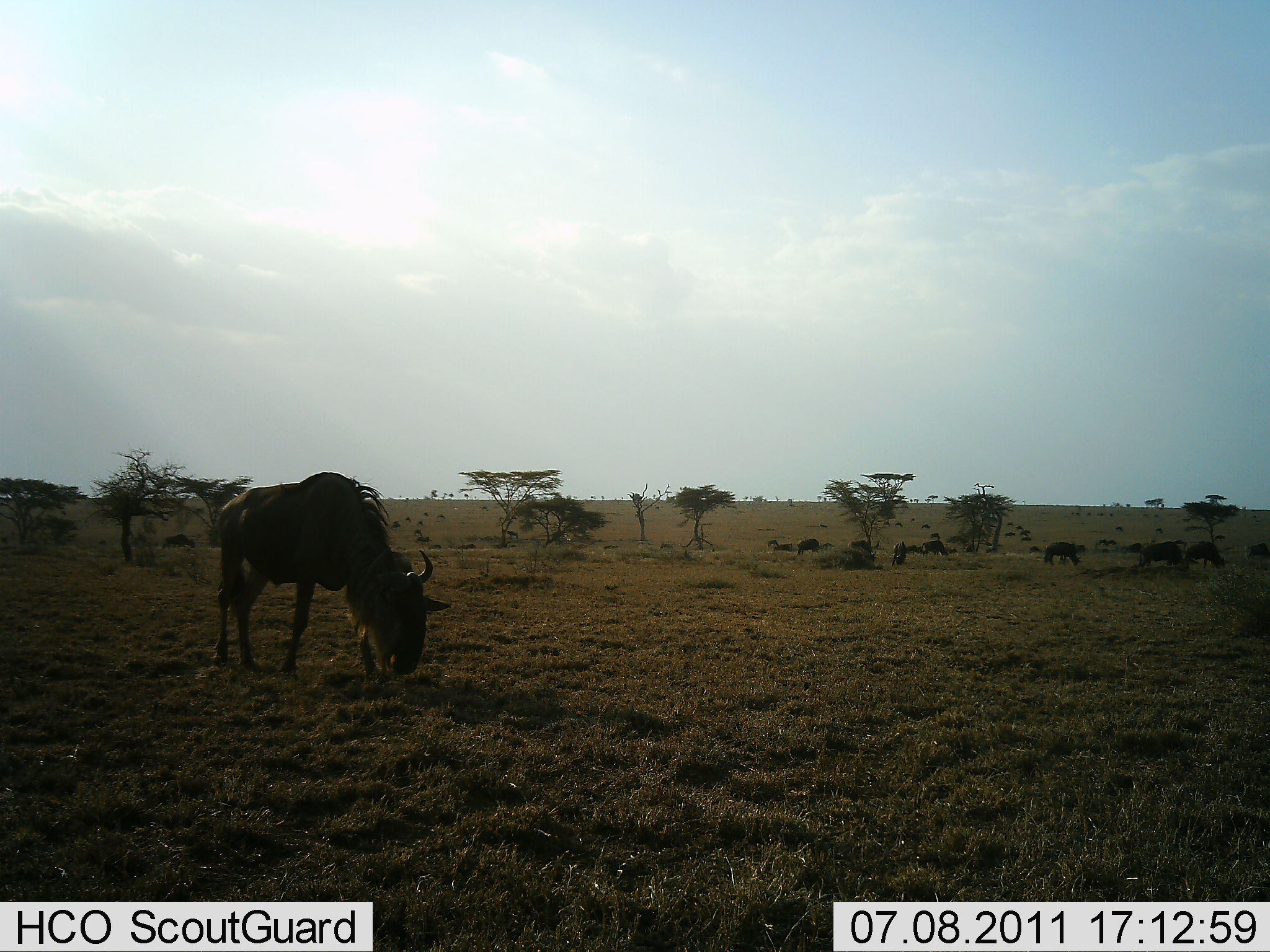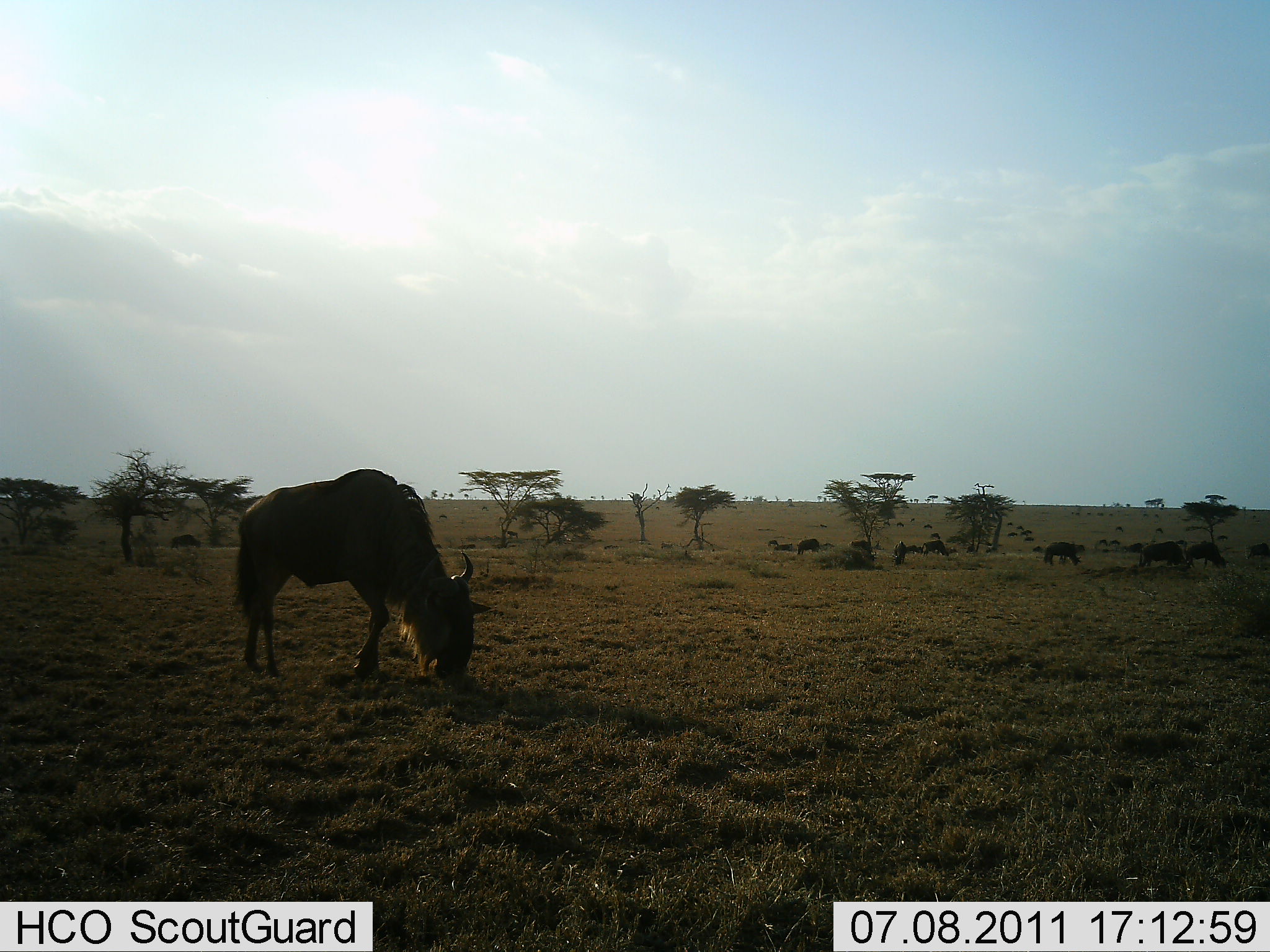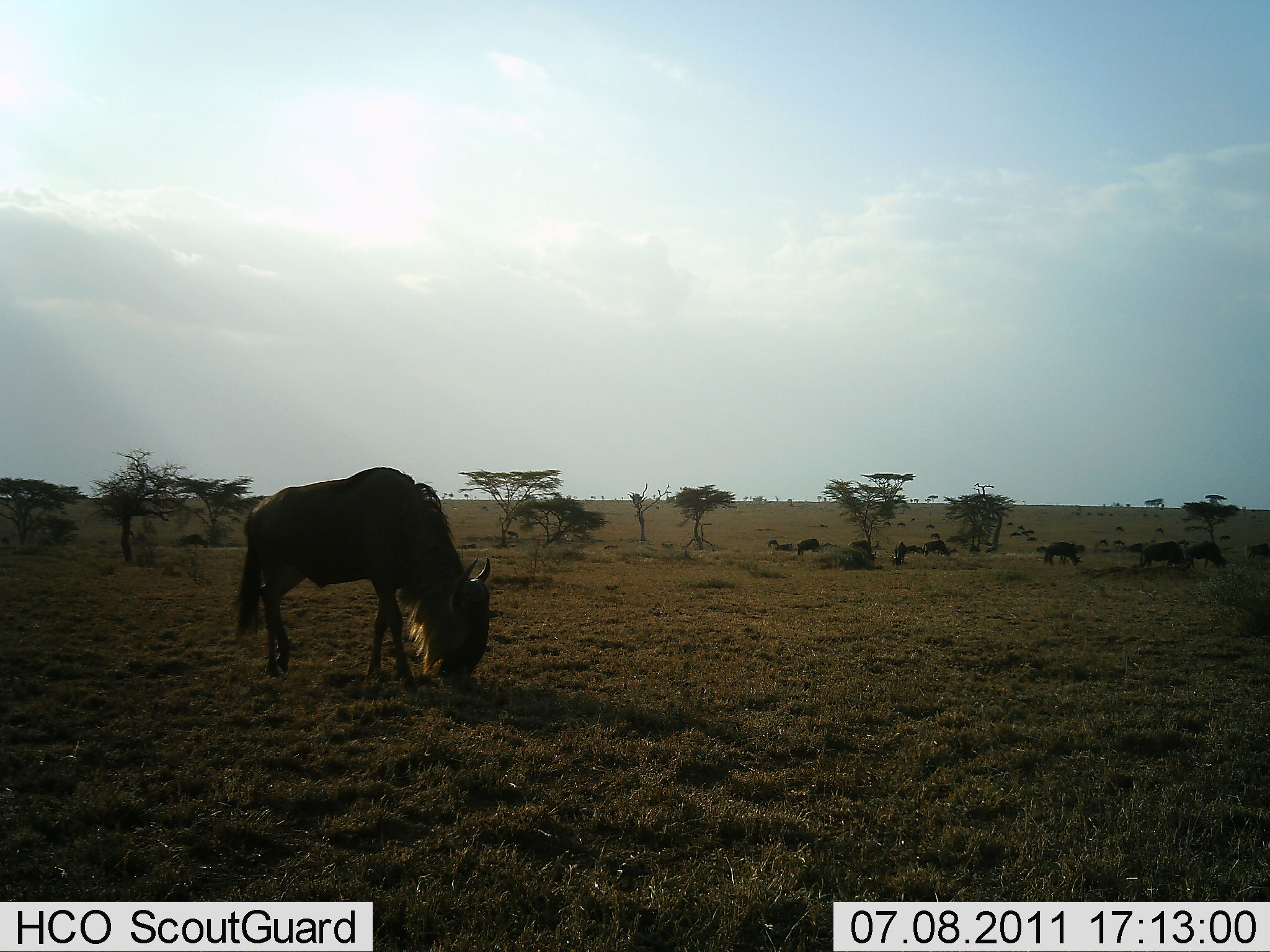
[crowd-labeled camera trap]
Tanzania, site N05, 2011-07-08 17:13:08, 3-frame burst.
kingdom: Animalia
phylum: Chordata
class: Mammalia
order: Artiodactyla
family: Bovidae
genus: Connochaetes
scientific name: Connochaetes taurinus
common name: blue wildebeest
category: wildebeest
Wildebeest (blue wildebeest) (Connochaetes taurinus), count 11-50. Behavior (volunteer vote fractions): standing 30%, resting 0%, moving 0%, interacting 0%. Young present (vote fraction): 0%. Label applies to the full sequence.